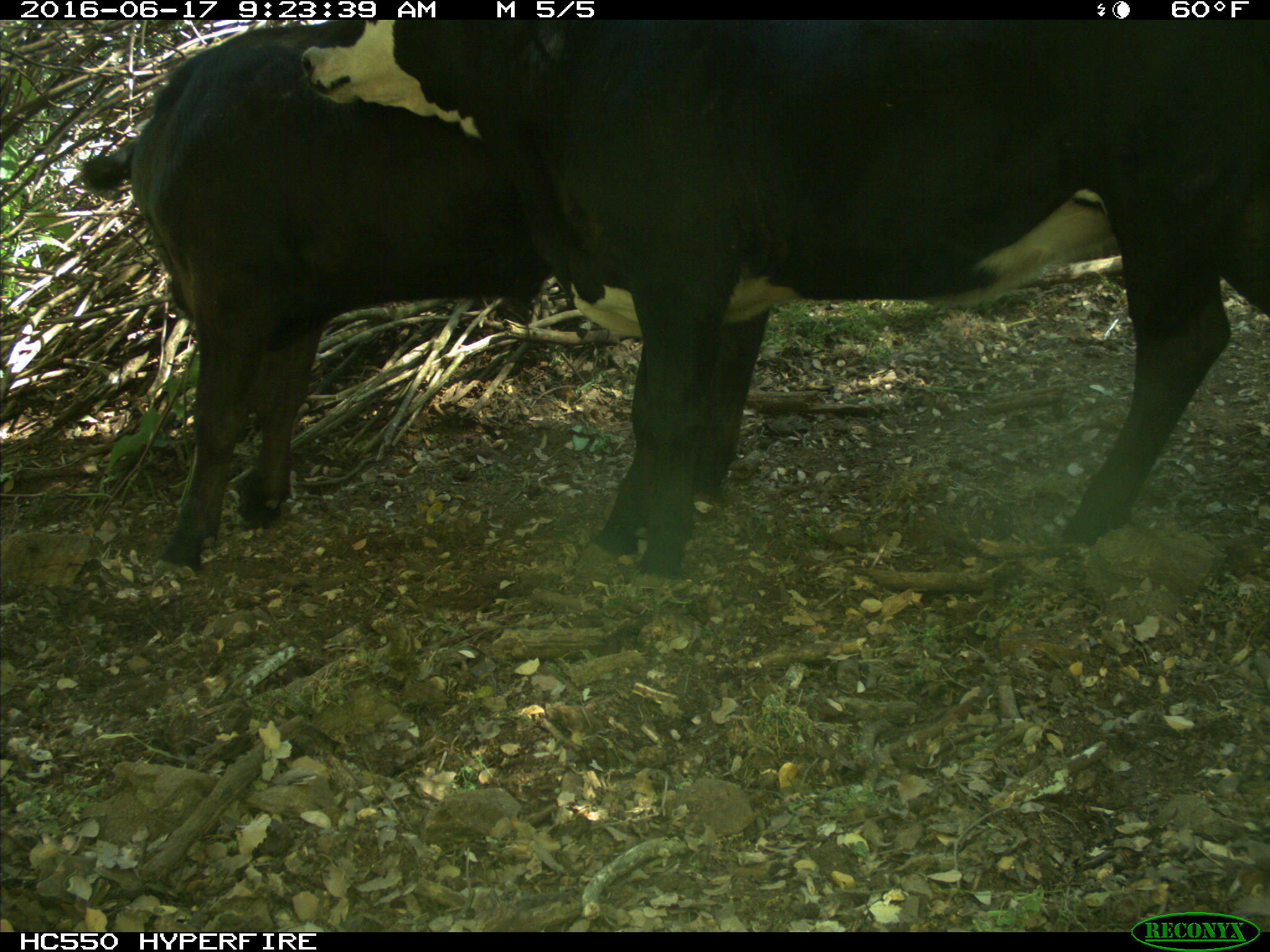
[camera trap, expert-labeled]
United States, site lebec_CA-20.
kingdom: Animalia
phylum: Chordata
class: Mammalia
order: Artiodactyla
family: Bovidae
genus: Bos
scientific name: Bos taurus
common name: domestic cow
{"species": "Bos taurus (domestic cow)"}